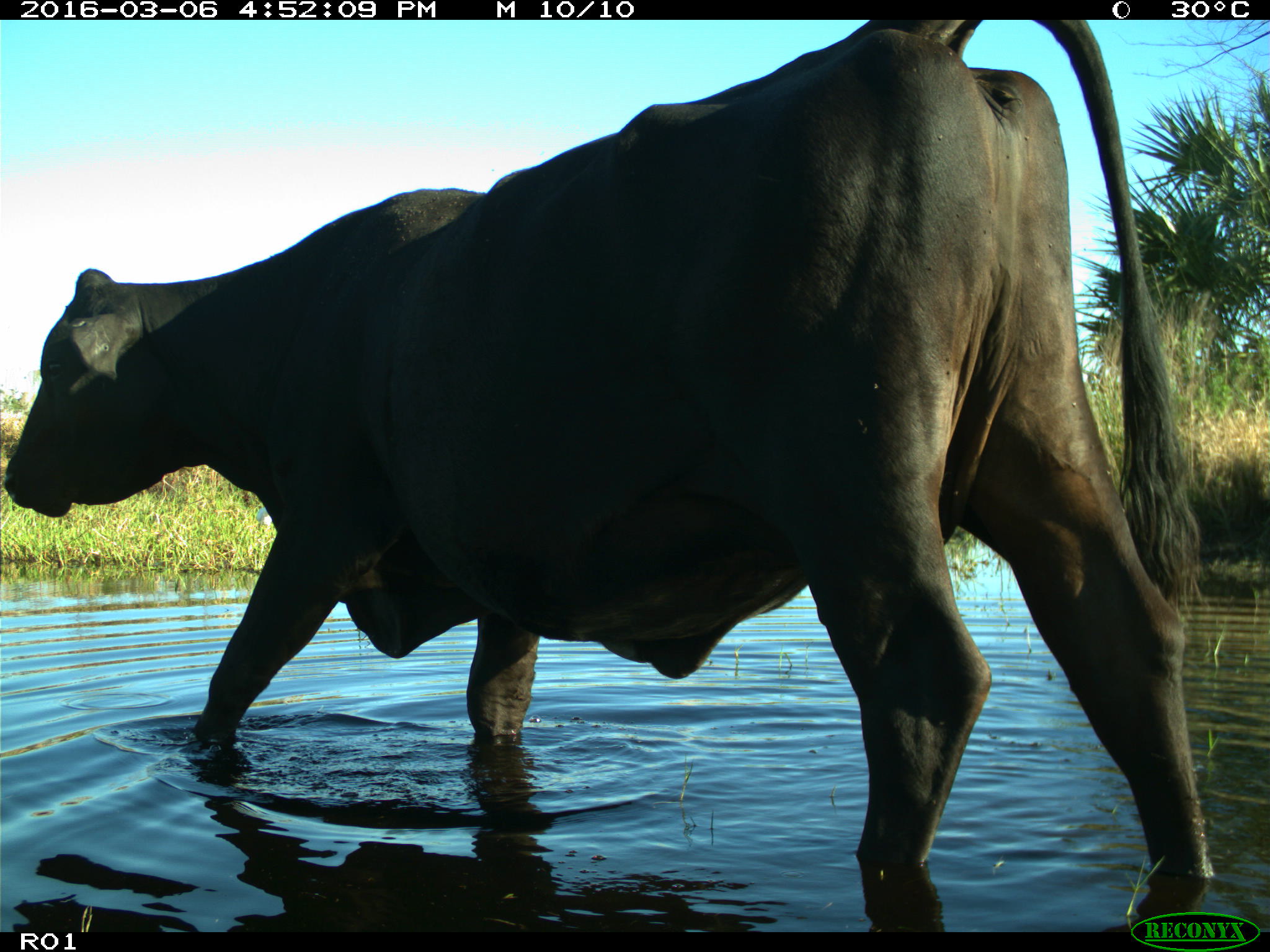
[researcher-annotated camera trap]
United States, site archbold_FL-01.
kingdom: Animalia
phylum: Chordata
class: Mammalia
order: Artiodactyla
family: Bovidae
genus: Bos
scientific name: Bos taurus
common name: domestic cow